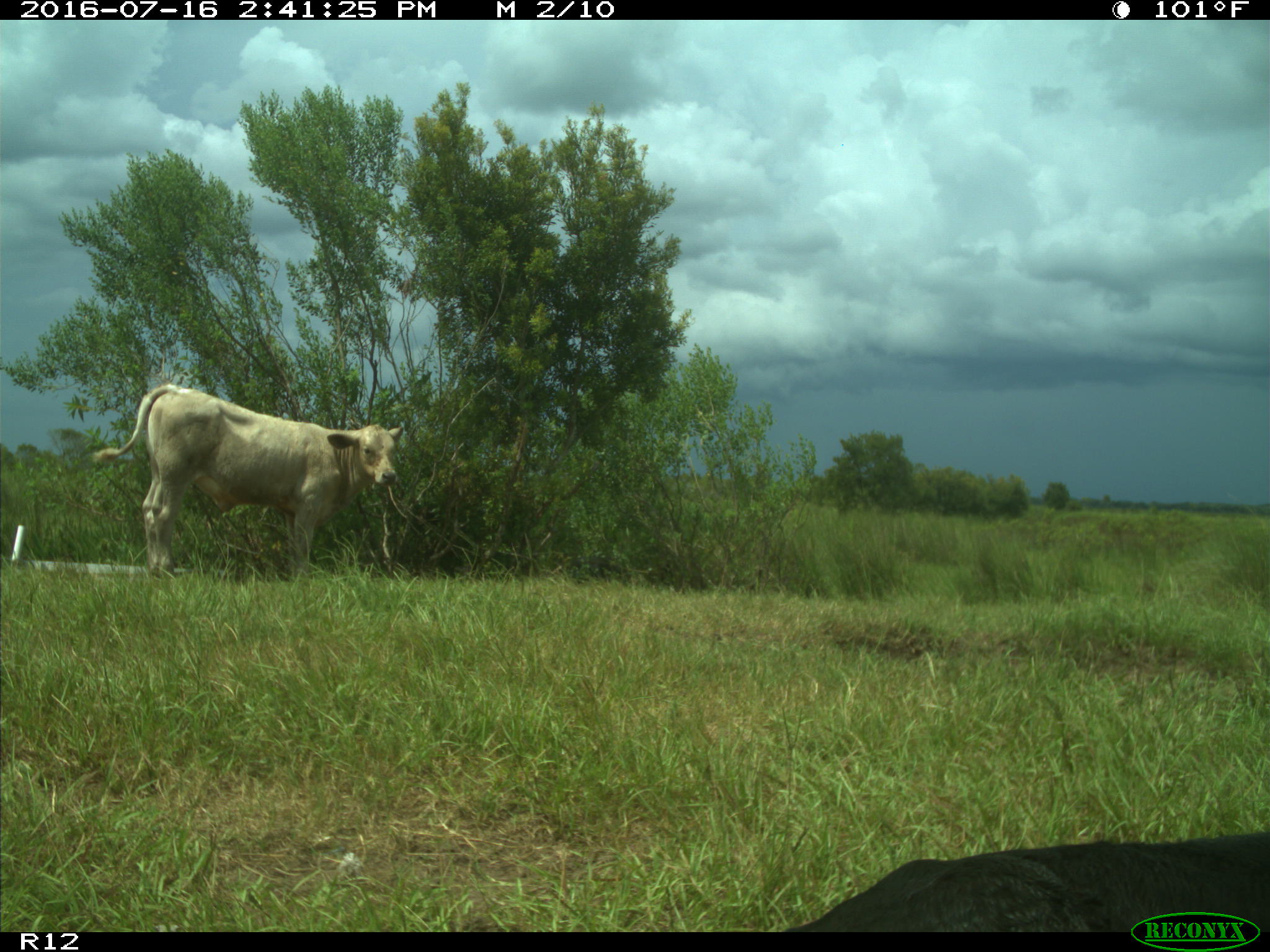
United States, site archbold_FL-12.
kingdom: Animalia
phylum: Chordata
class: Mammalia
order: Artiodactyla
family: Bovidae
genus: Bos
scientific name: Bos taurus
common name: domestic cow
Bos taurus (domestic cow).